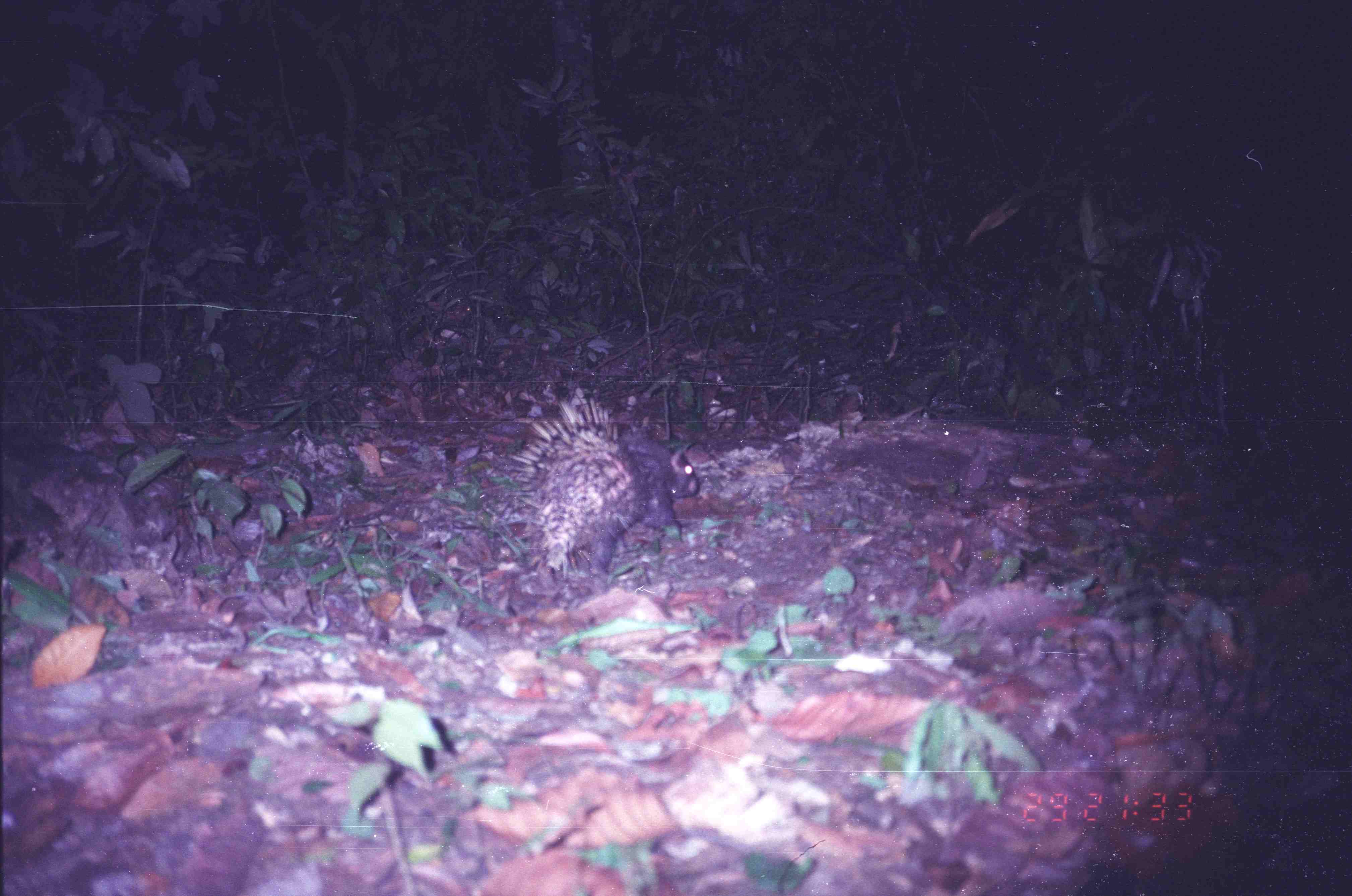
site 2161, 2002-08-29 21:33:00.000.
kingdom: Animalia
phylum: Chordata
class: Mammalia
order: Rodentia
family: Hystricidae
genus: Hystrix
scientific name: Hystrix brachyura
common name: east asian porcupine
Hystrix brachyura (east asian porcupine), count 1.